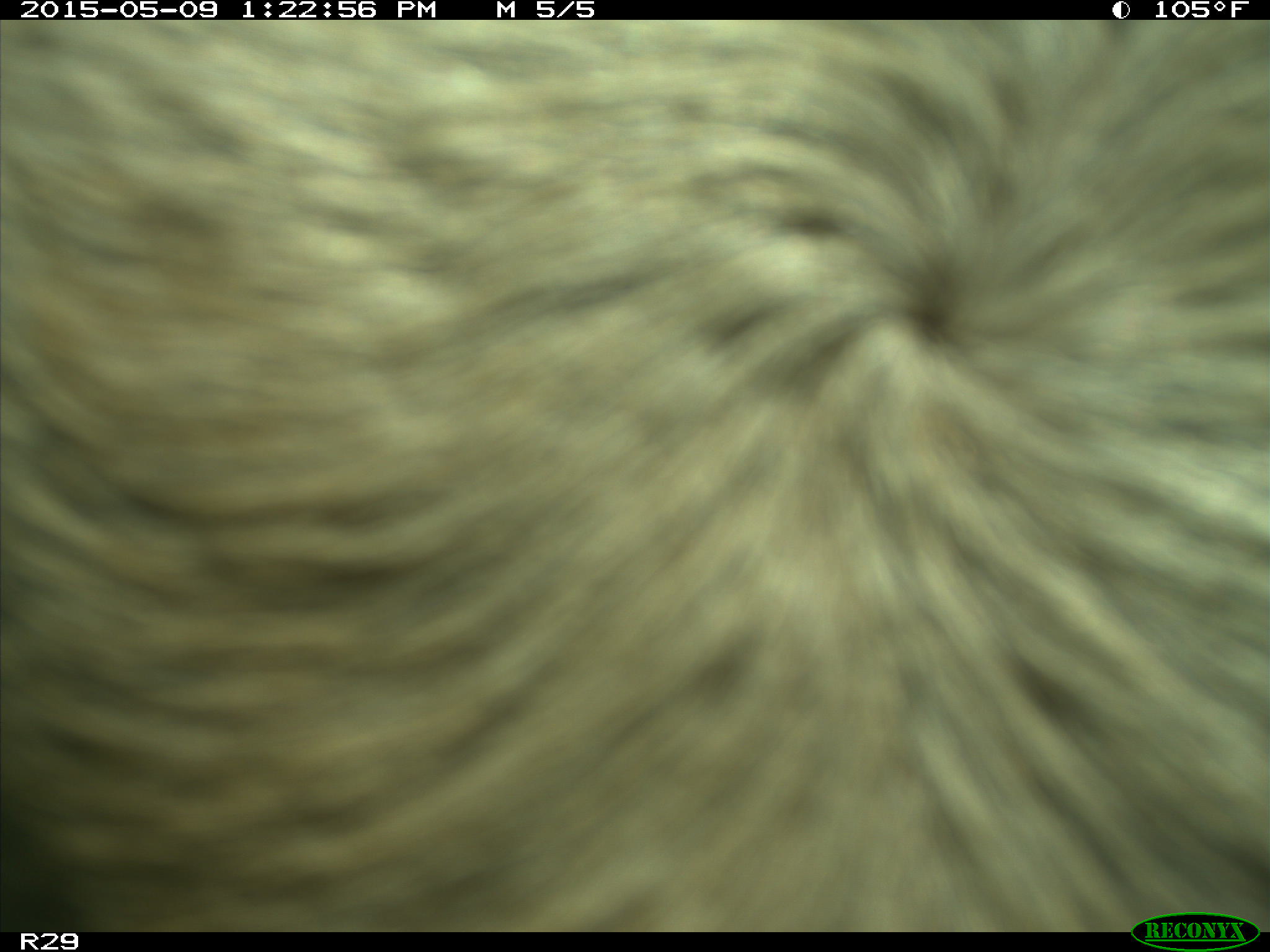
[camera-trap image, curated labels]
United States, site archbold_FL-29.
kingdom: Animalia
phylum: Chordata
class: Mammalia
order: Artiodactyla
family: Bovidae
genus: Bos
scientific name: Bos taurus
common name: domestic cow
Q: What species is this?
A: Bos taurus (domestic cow).